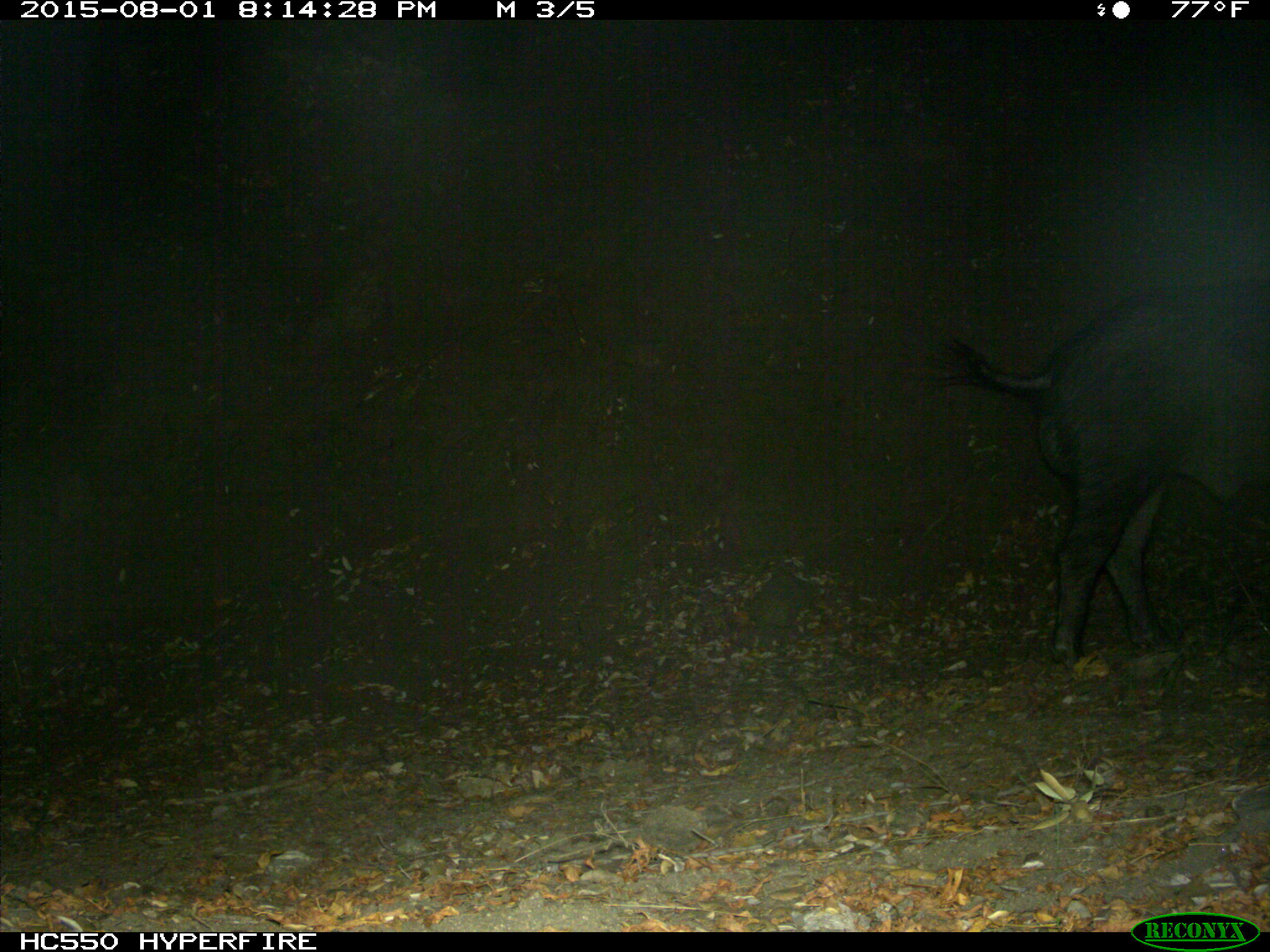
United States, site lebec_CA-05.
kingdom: Animalia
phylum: Chordata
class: Mammalia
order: Artiodactyla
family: Suidae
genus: Sus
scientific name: Sus scrofa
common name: wild boar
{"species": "Sus scrofa (wild boar)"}